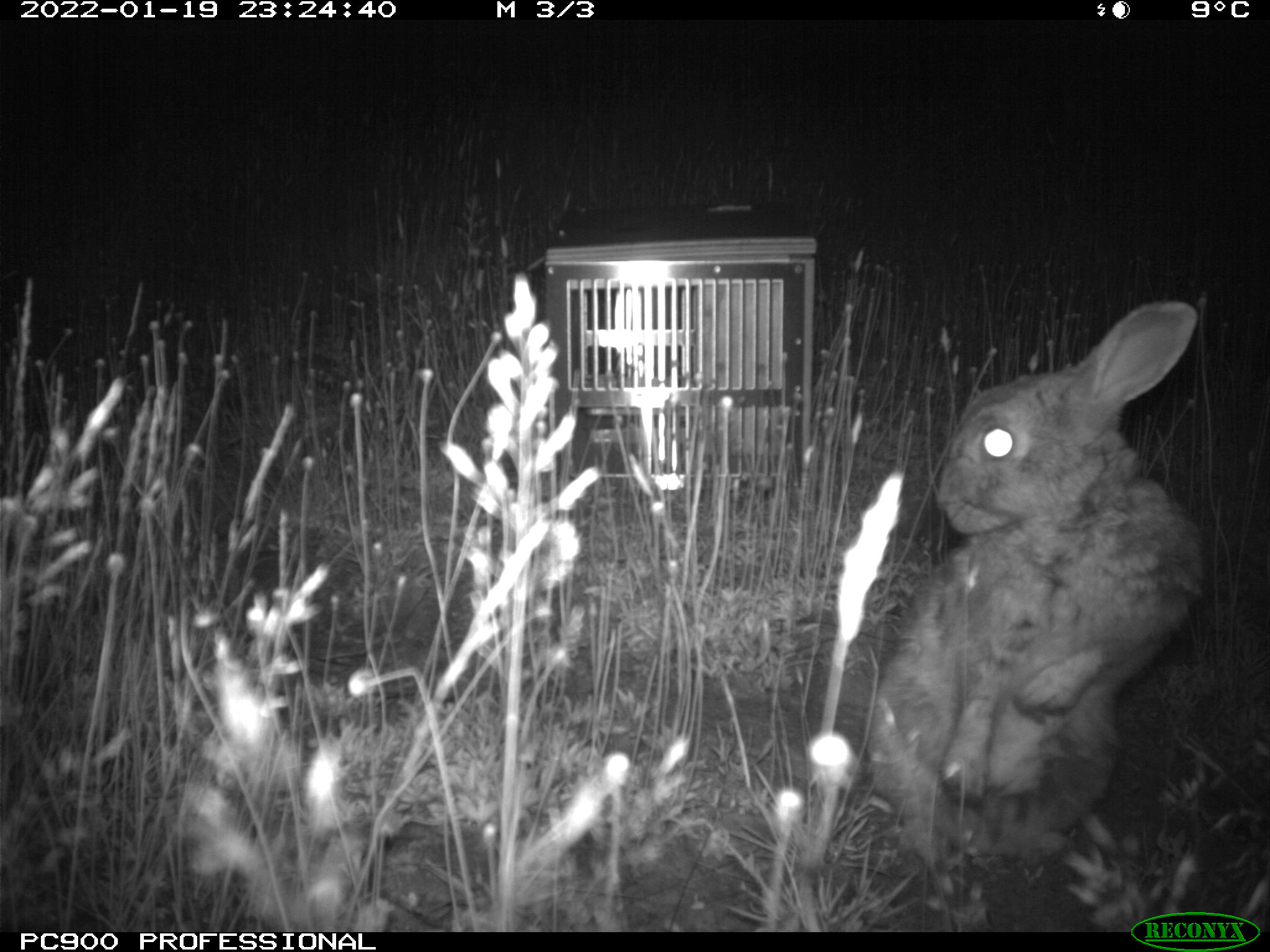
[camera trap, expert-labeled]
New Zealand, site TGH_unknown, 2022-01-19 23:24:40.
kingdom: Animalia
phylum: Chordata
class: Mammalia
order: Lagomorpha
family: Leporidae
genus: Oryctolagus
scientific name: Oryctolagus cuniculus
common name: european rabbit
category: rabbit